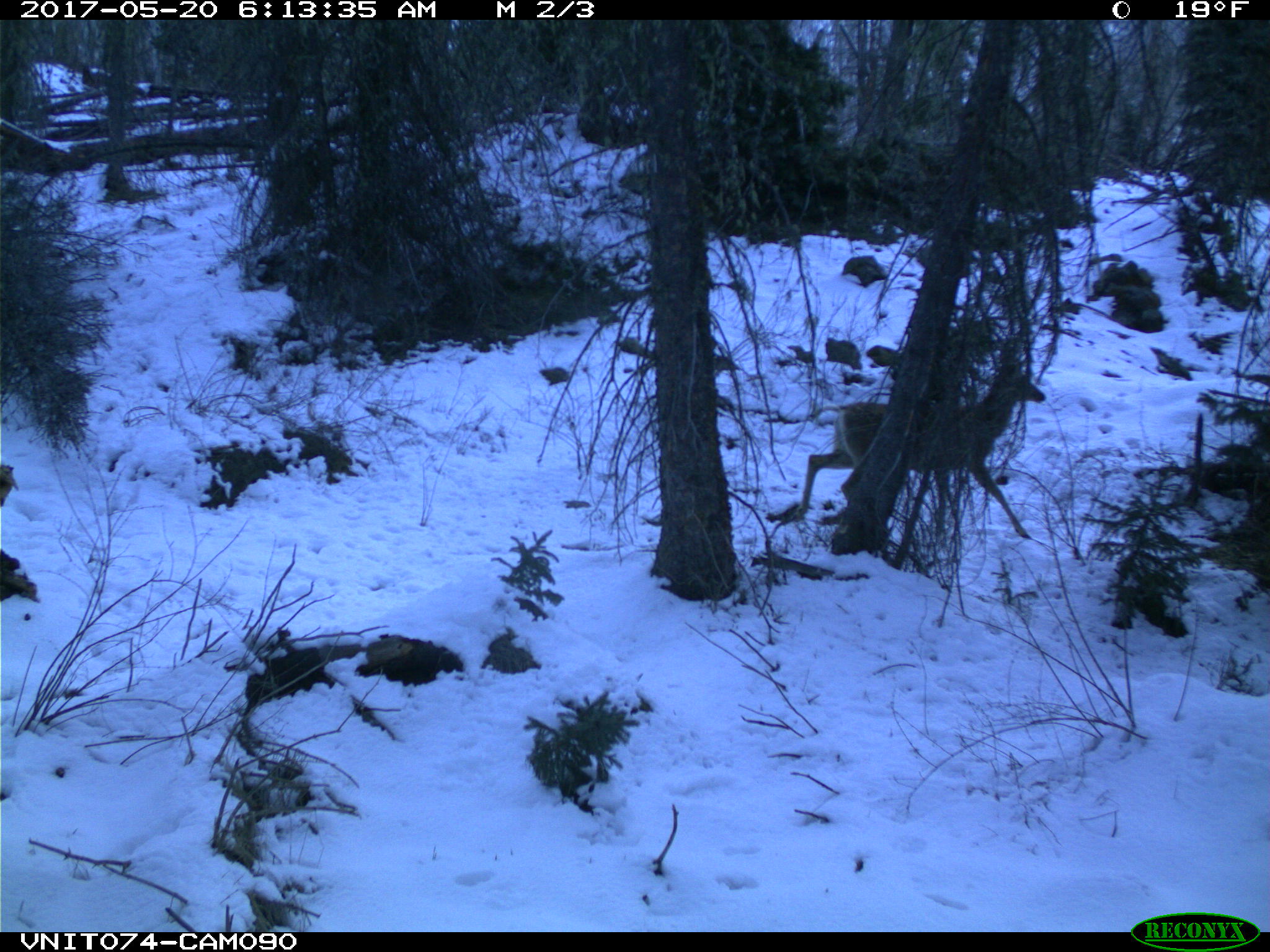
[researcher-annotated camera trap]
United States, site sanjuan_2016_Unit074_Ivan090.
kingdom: Animalia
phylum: Chordata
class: Mammalia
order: Artiodactyla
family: Cervidae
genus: Odocoileus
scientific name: Odocoileus hemionus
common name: mule deer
Odocoileus hemionus (mule deer).